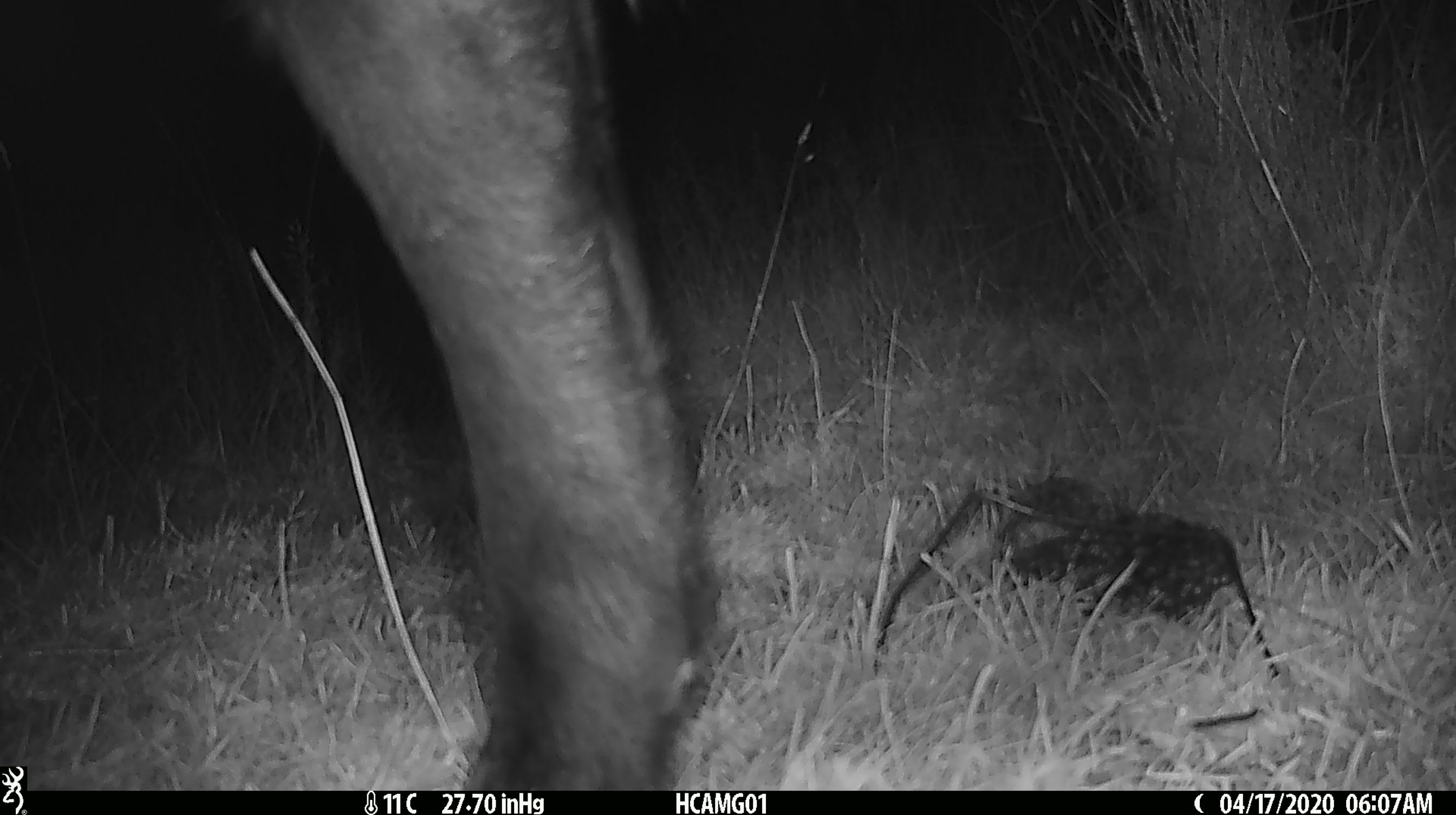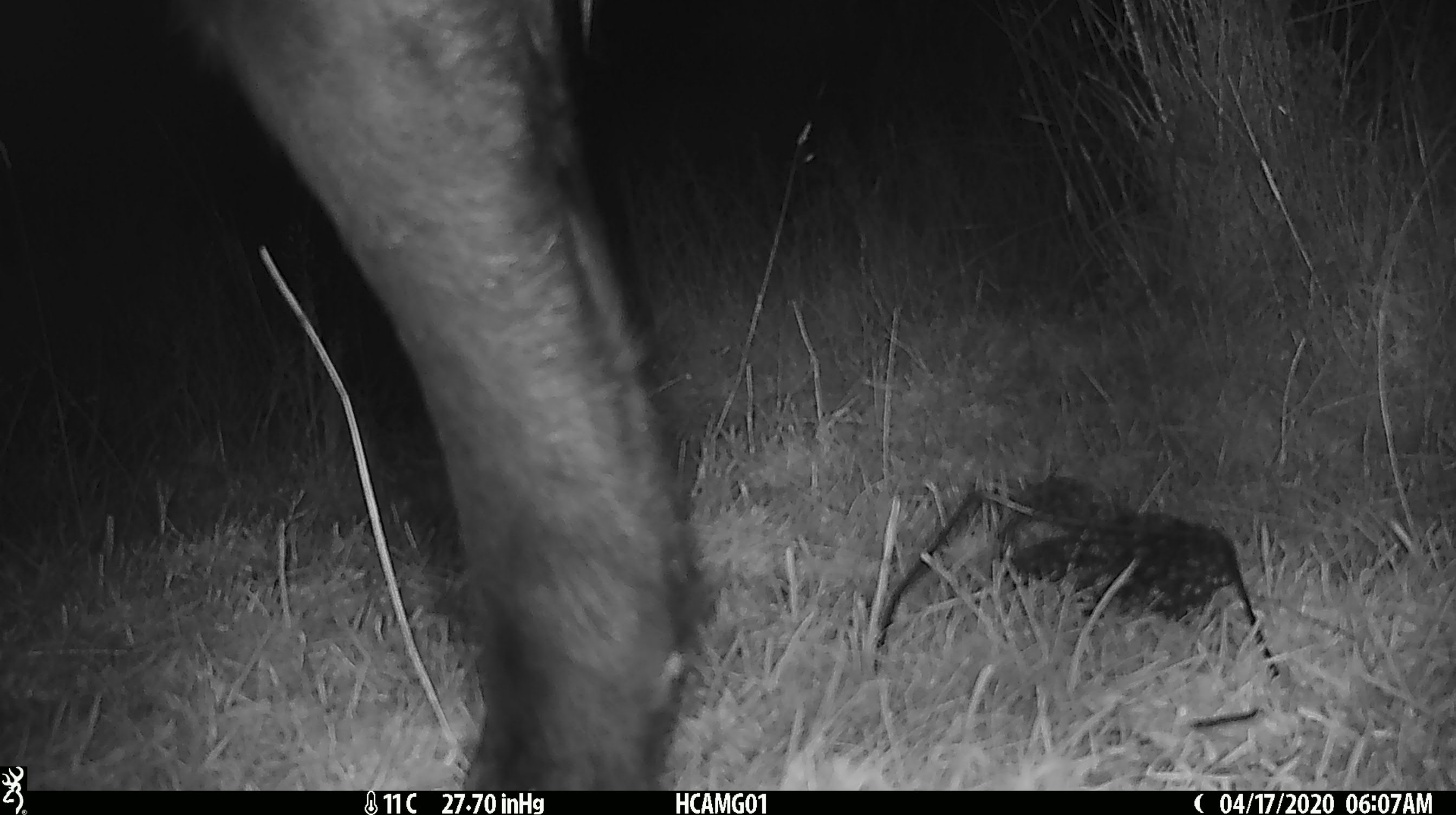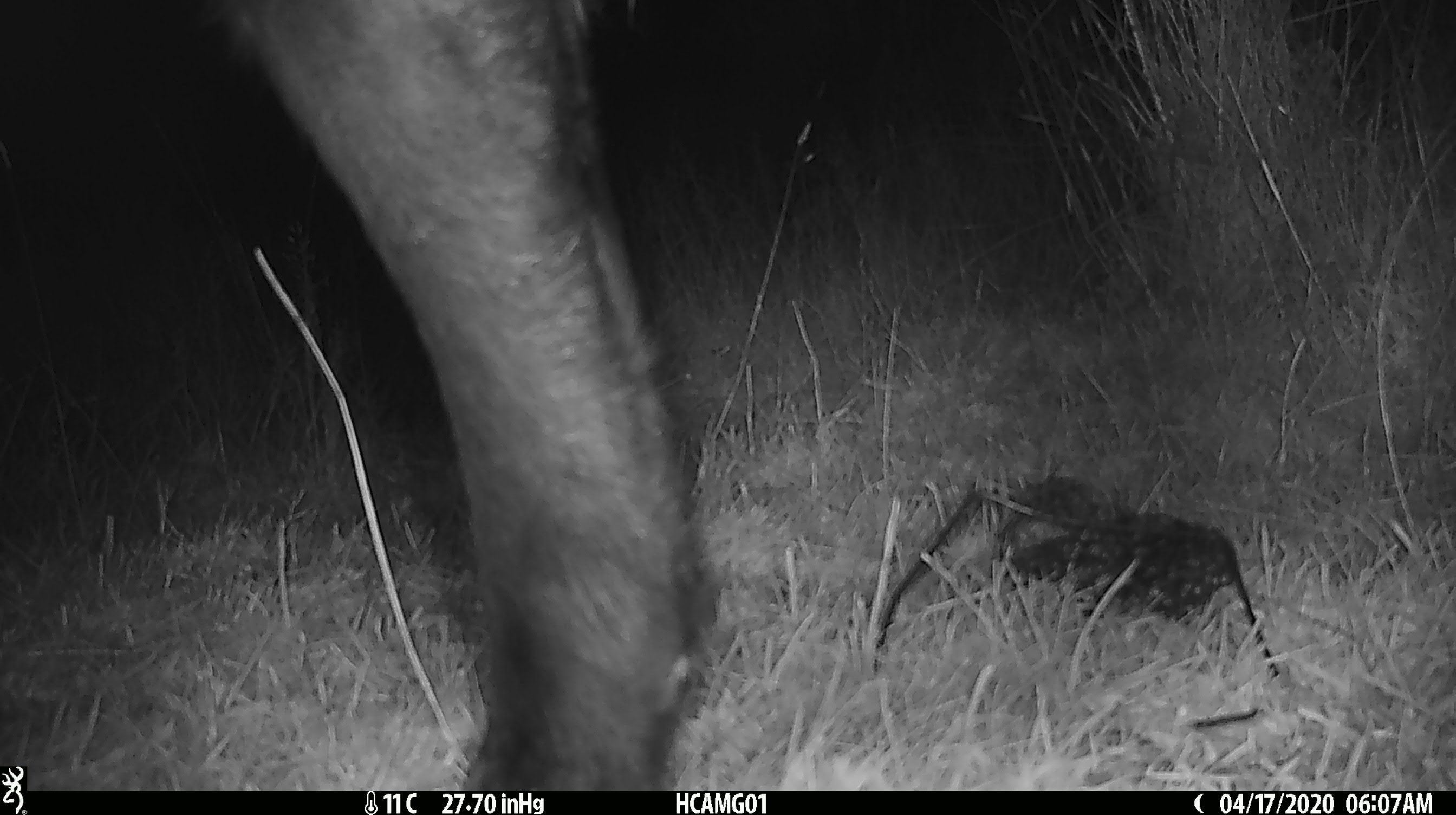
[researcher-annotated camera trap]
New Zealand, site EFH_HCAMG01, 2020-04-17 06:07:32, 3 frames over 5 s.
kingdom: Animalia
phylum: Chordata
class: Mammalia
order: Artiodactyla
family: Bovidae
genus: Bos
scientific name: Bos taurus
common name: domestic cow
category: cow